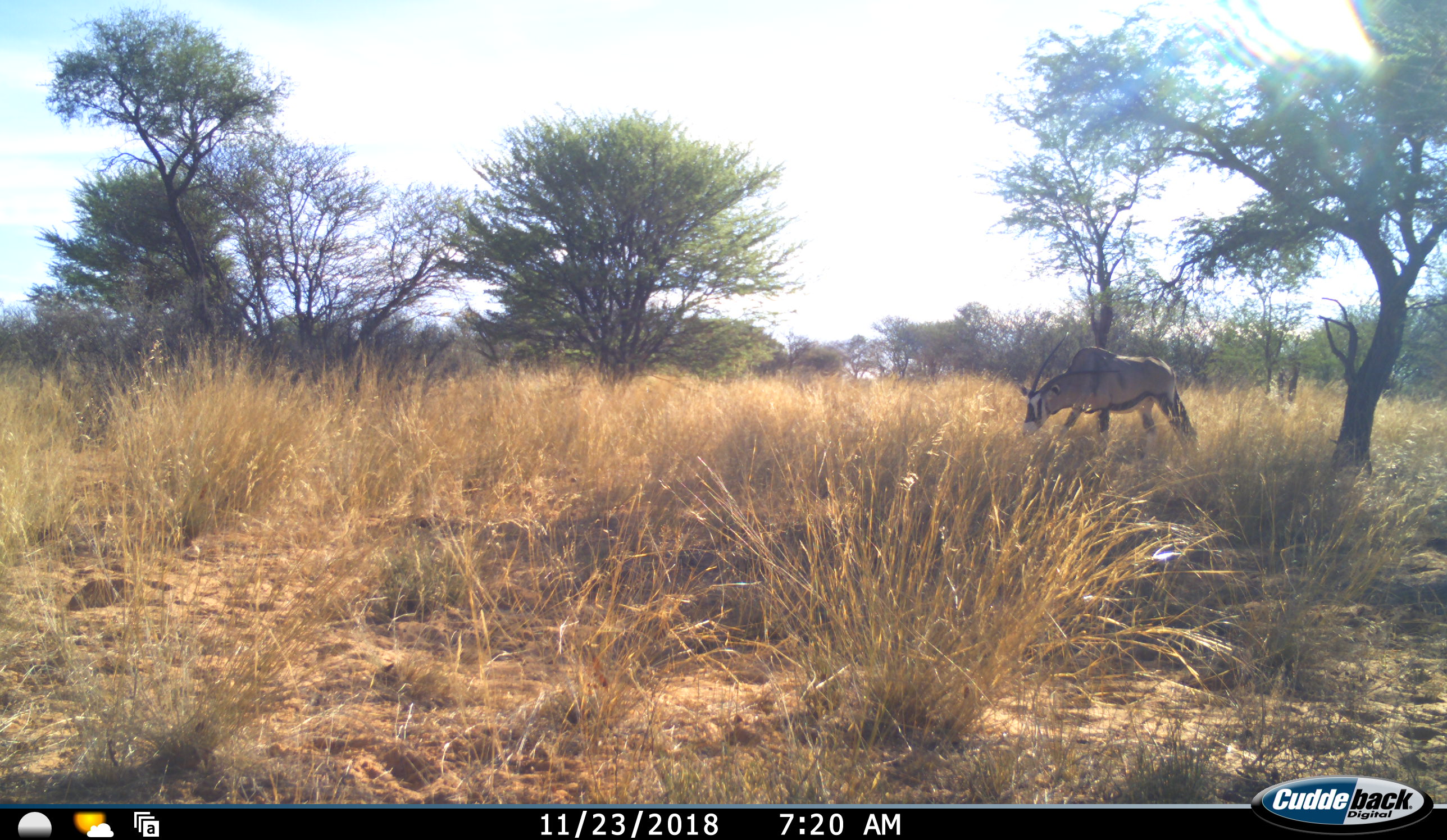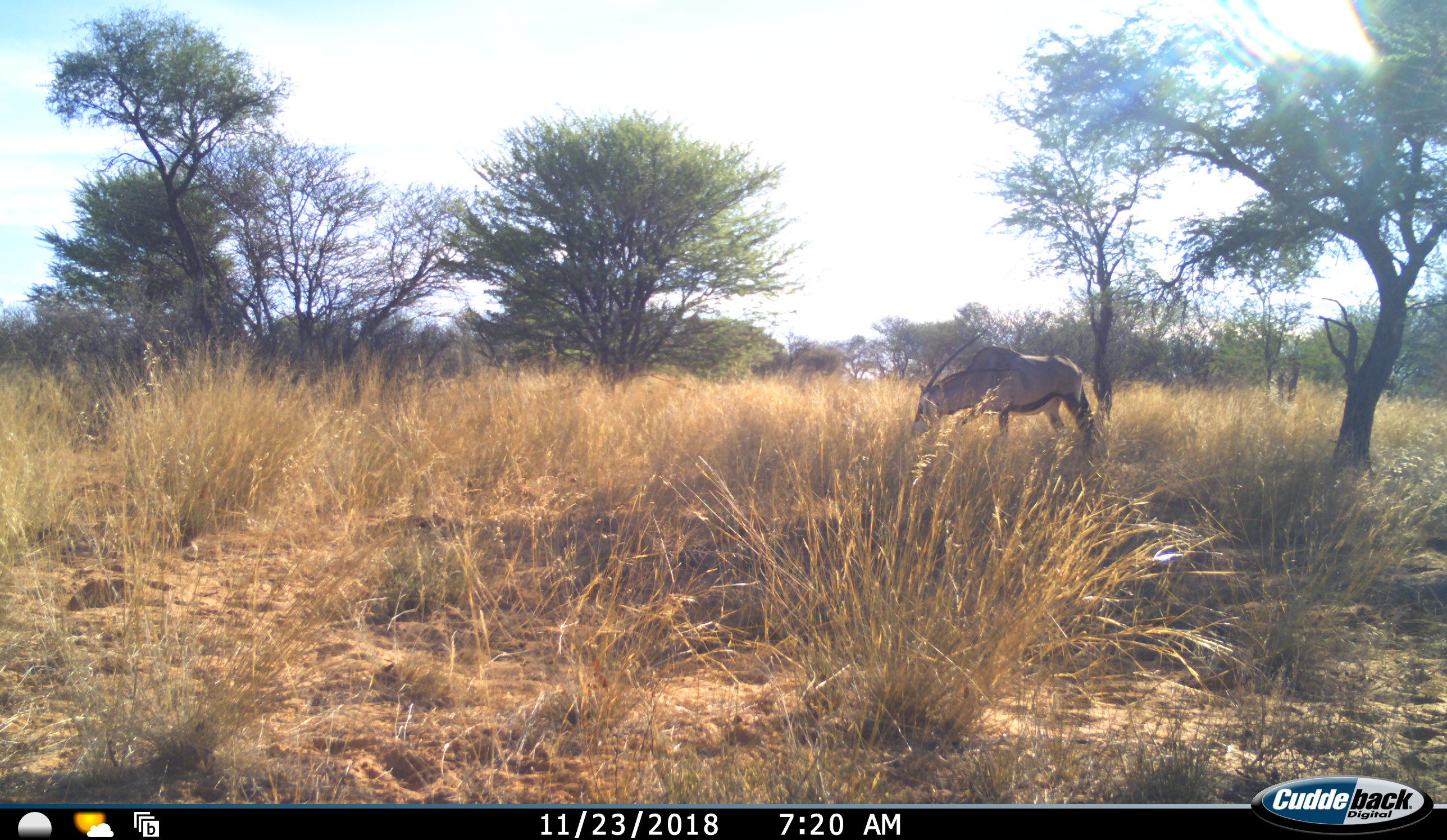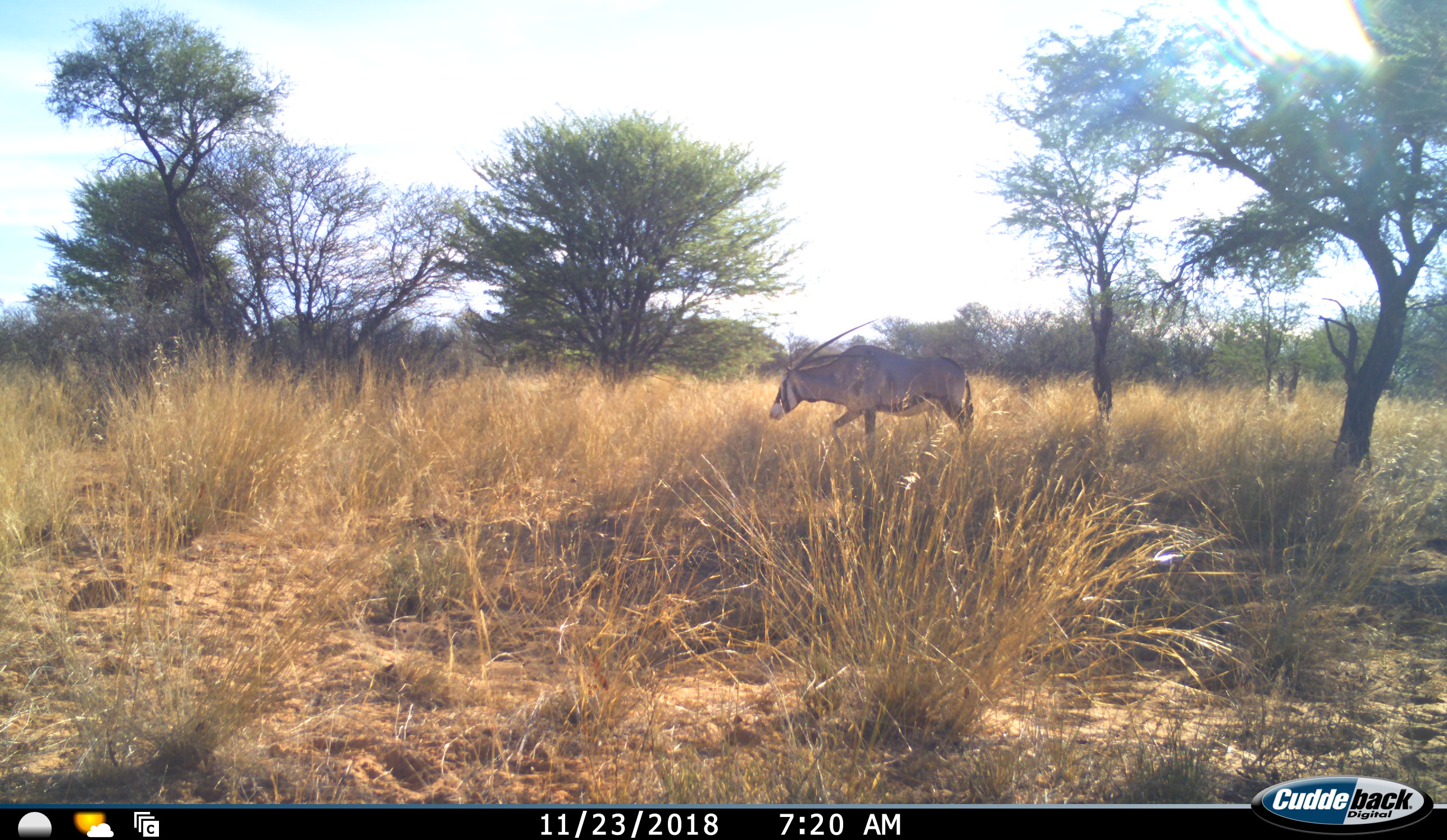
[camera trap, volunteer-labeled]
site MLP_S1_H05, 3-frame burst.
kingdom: Animalia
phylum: Chordata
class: Mammalia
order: Artiodactyla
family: Bovidae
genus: Oryx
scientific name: Oryx gazella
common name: gemsbok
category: oryx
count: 1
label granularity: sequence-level